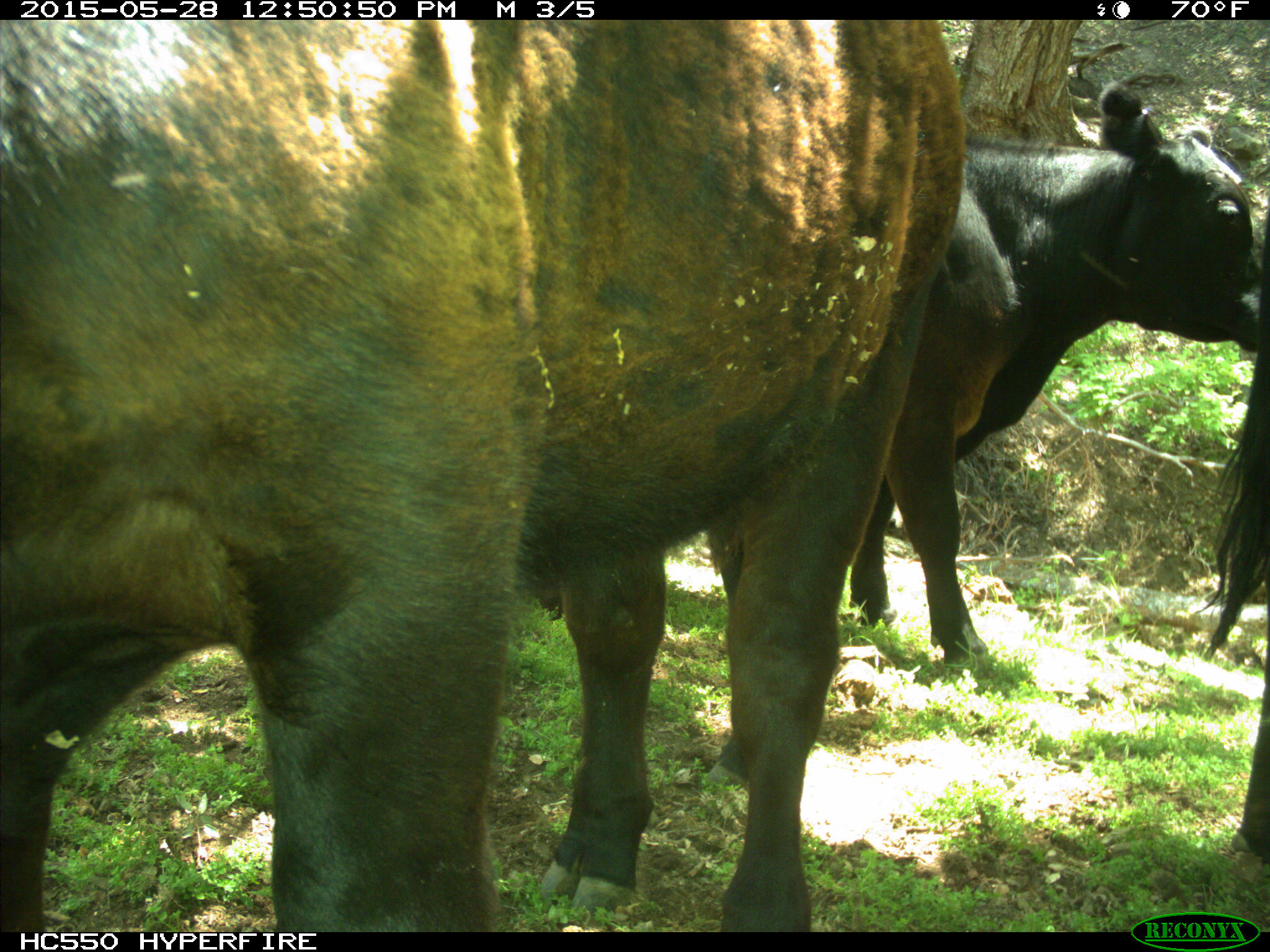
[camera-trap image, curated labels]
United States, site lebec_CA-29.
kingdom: Animalia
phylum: Chordata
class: Mammalia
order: Artiodactyla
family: Bovidae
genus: Bos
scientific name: Bos taurus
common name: domestic cow